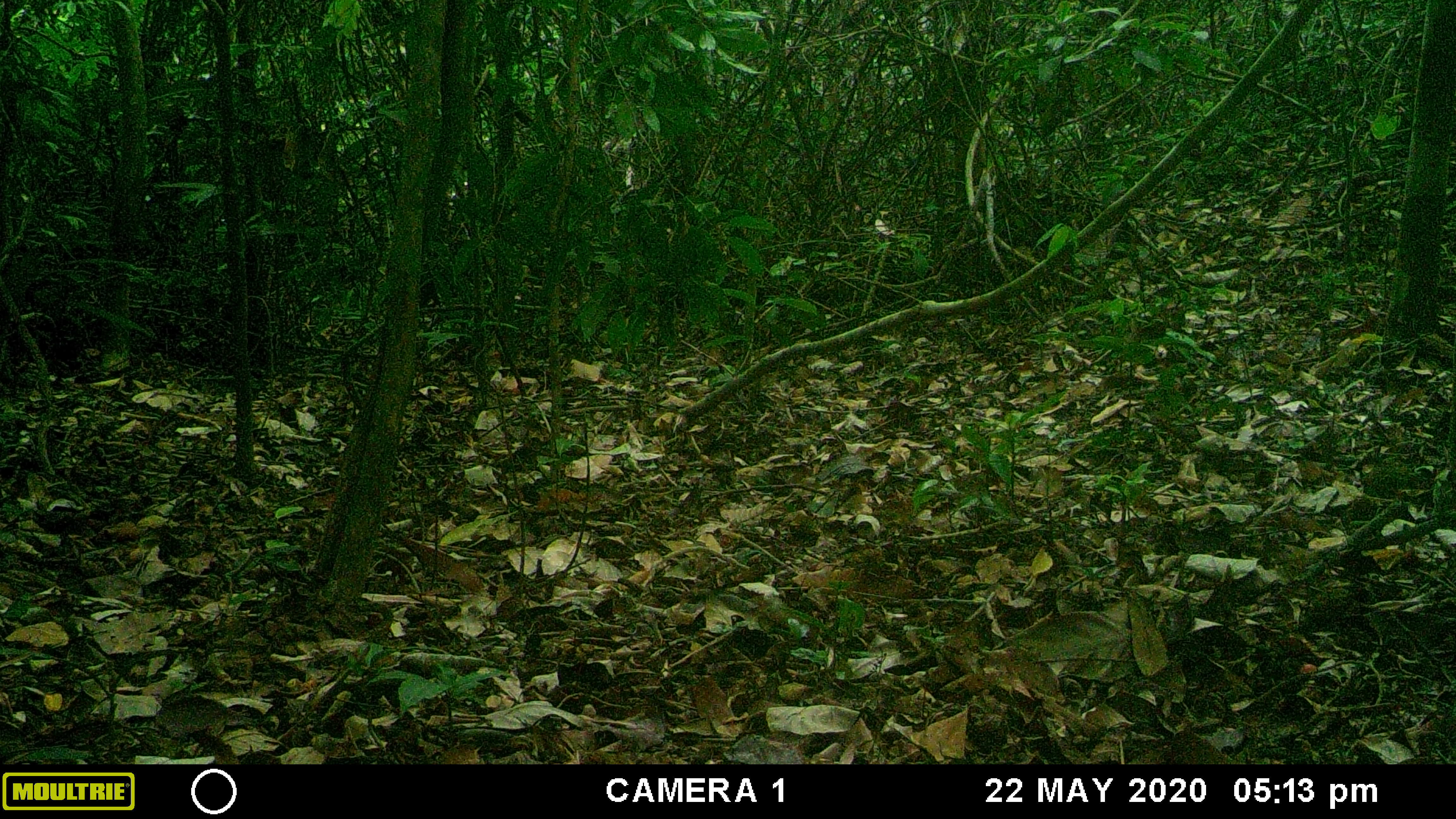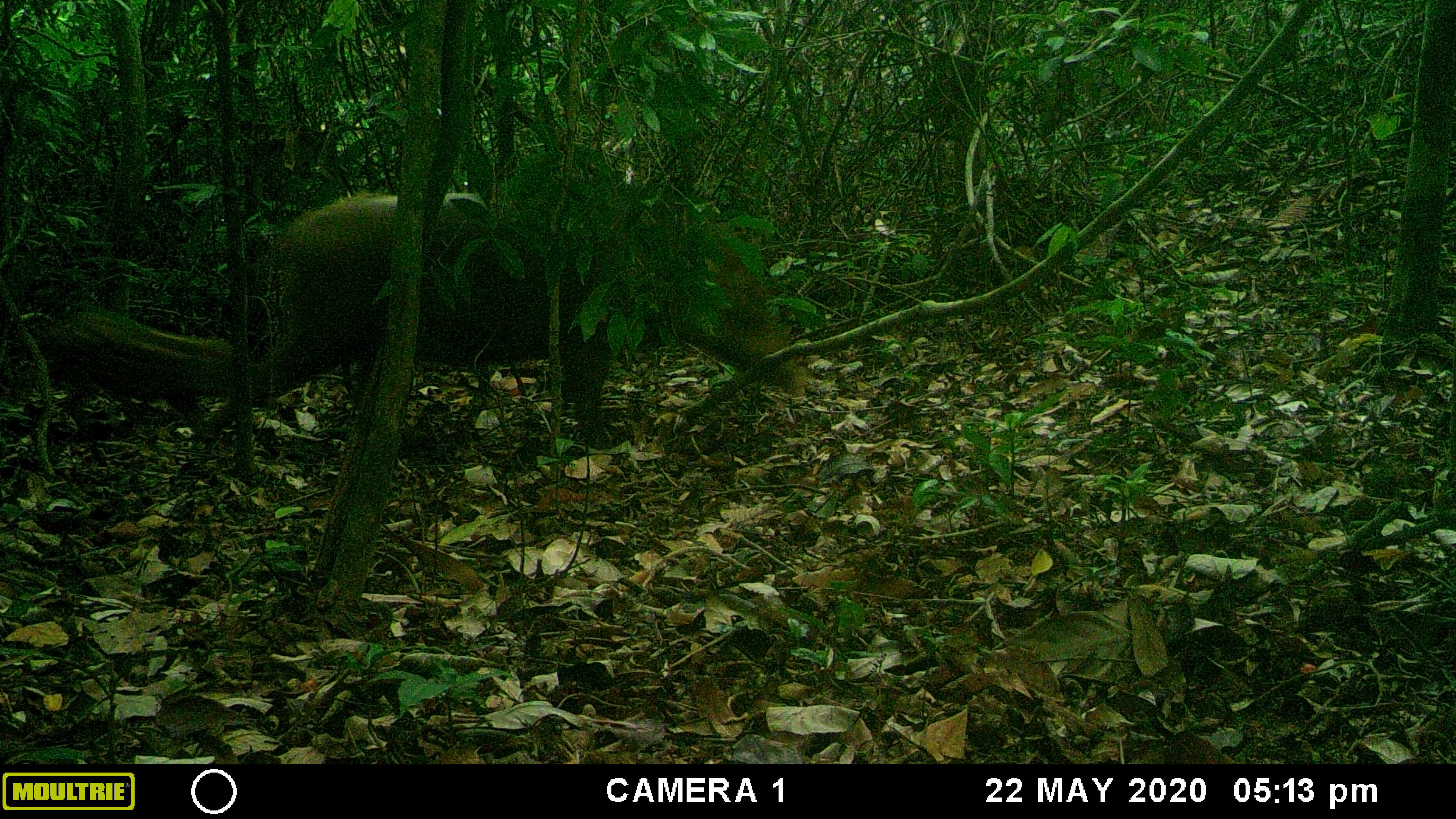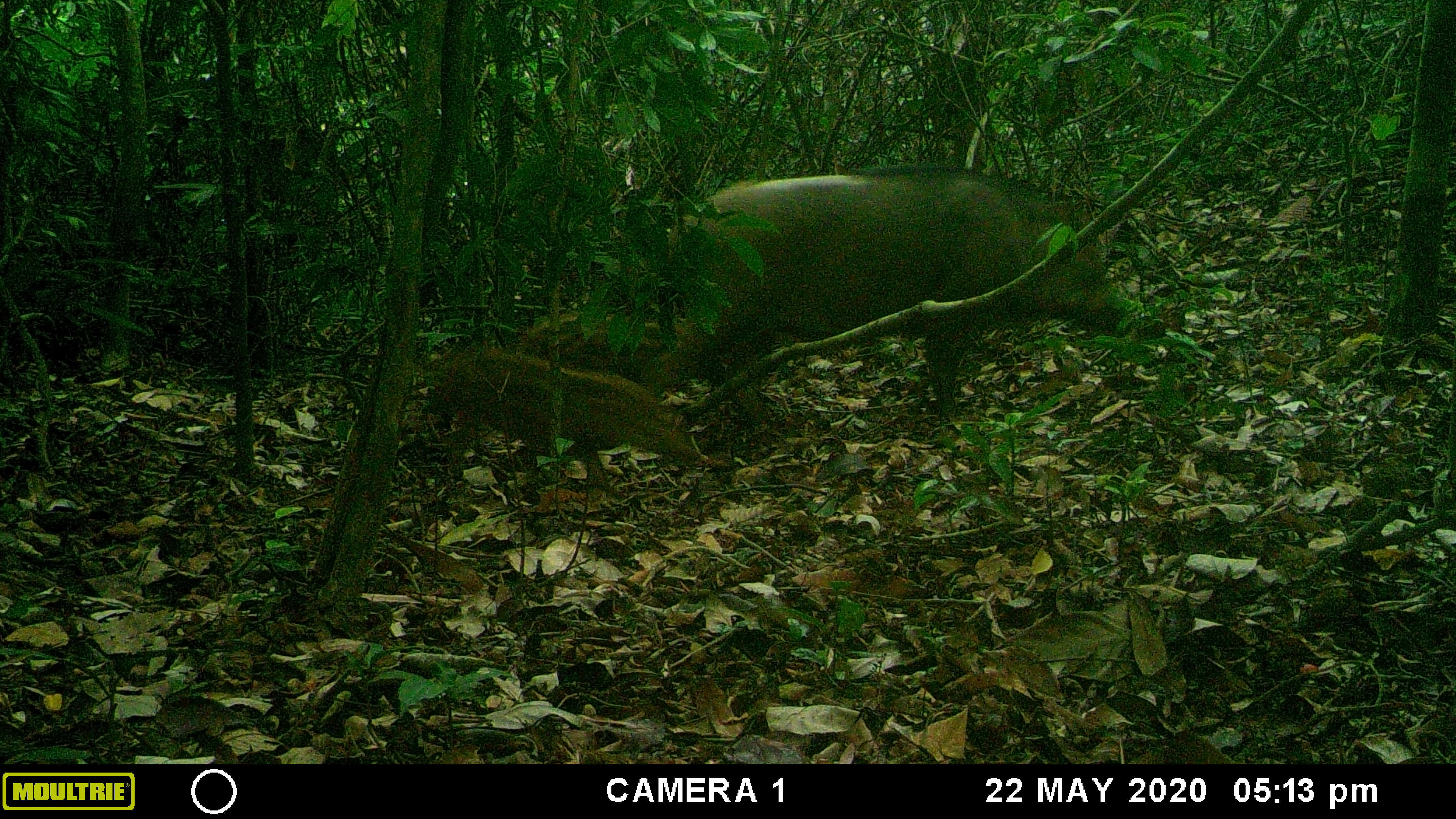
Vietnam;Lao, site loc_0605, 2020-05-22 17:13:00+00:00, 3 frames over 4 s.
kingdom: Animalia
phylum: Chordata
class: Mammalia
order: Artiodactyla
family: Suidae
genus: Sus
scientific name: Sus scrofa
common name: eurasian wild pig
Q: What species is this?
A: Eurasian wild pig (Sus scrofa).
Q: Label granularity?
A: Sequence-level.